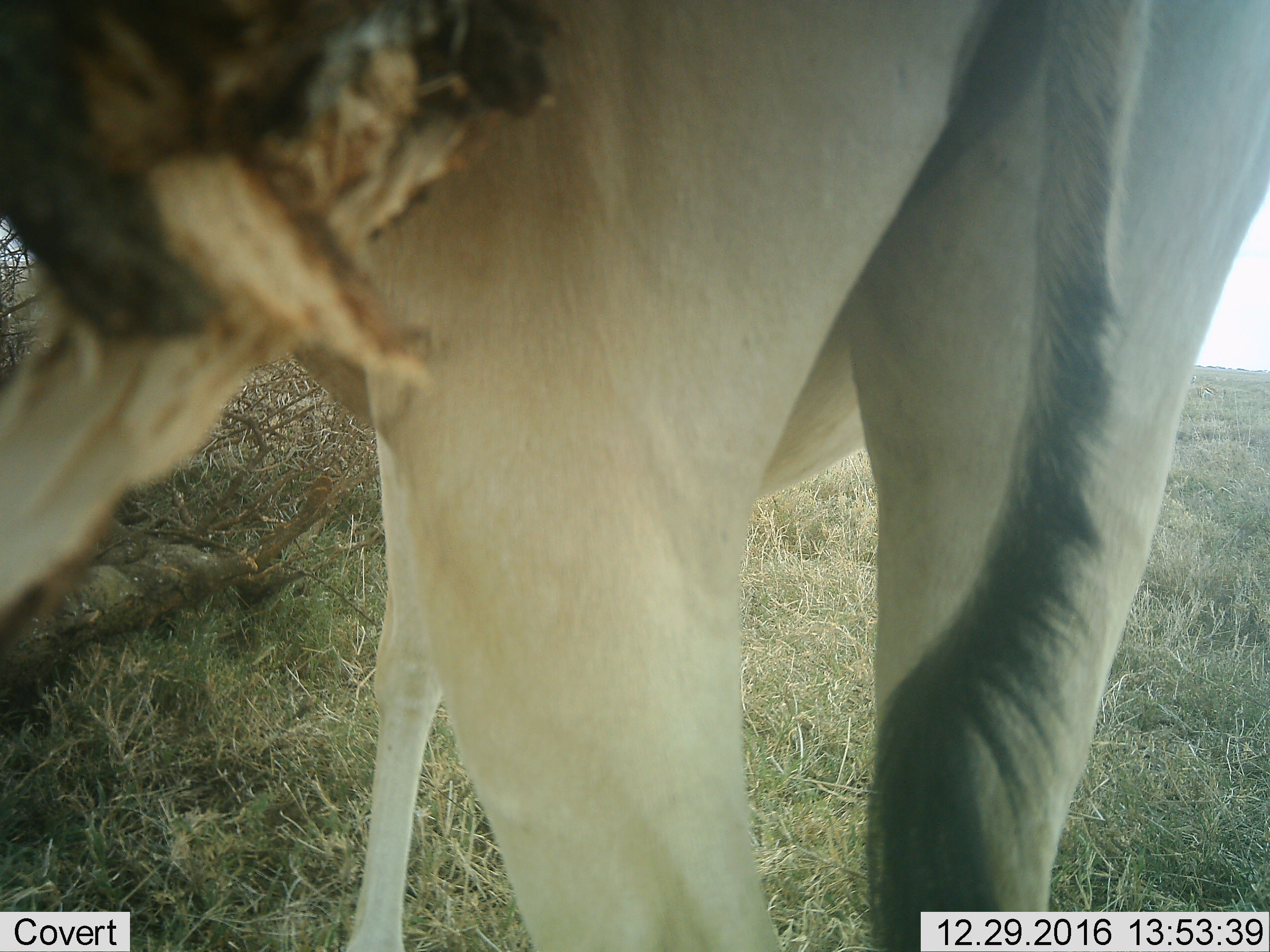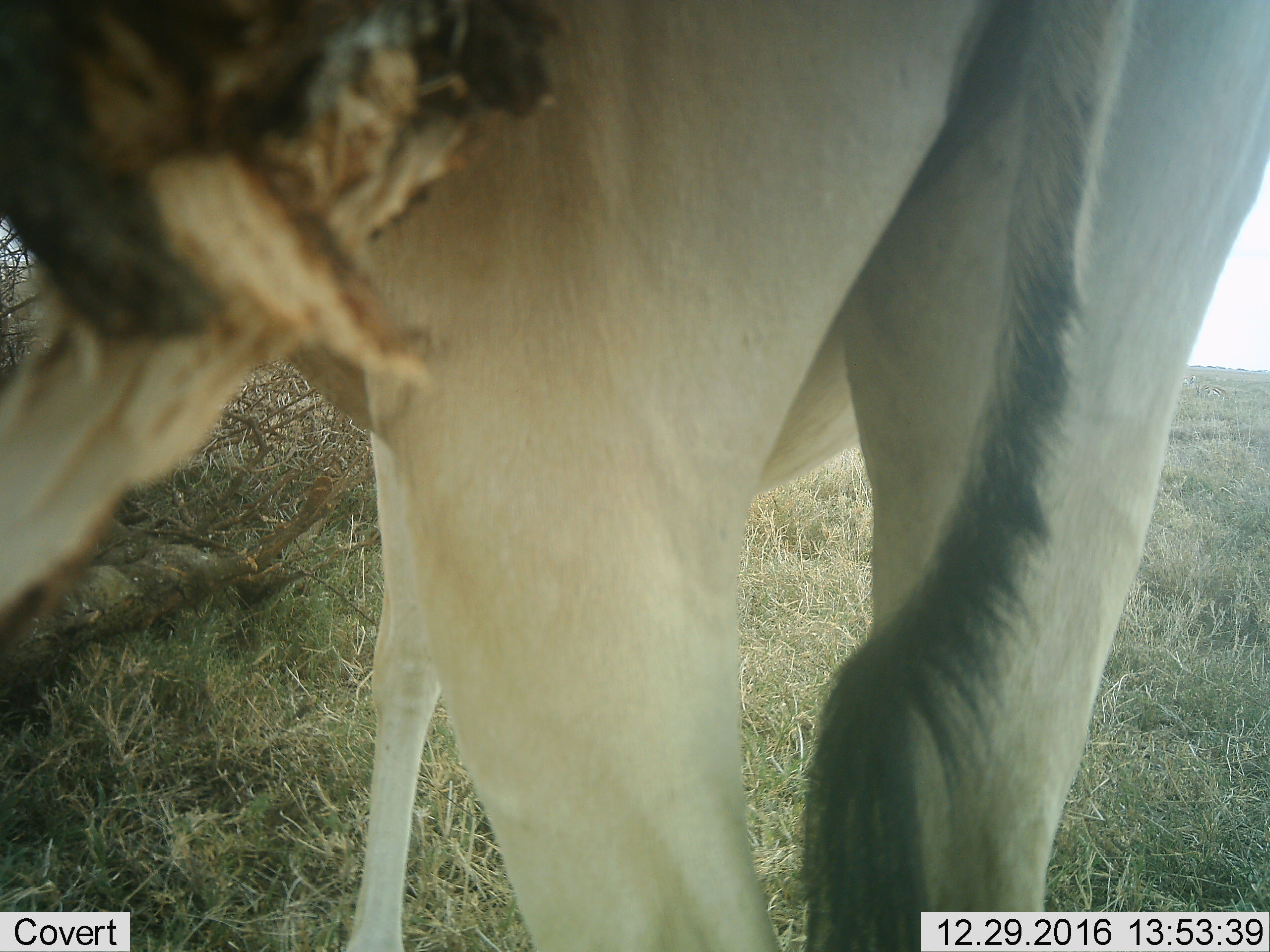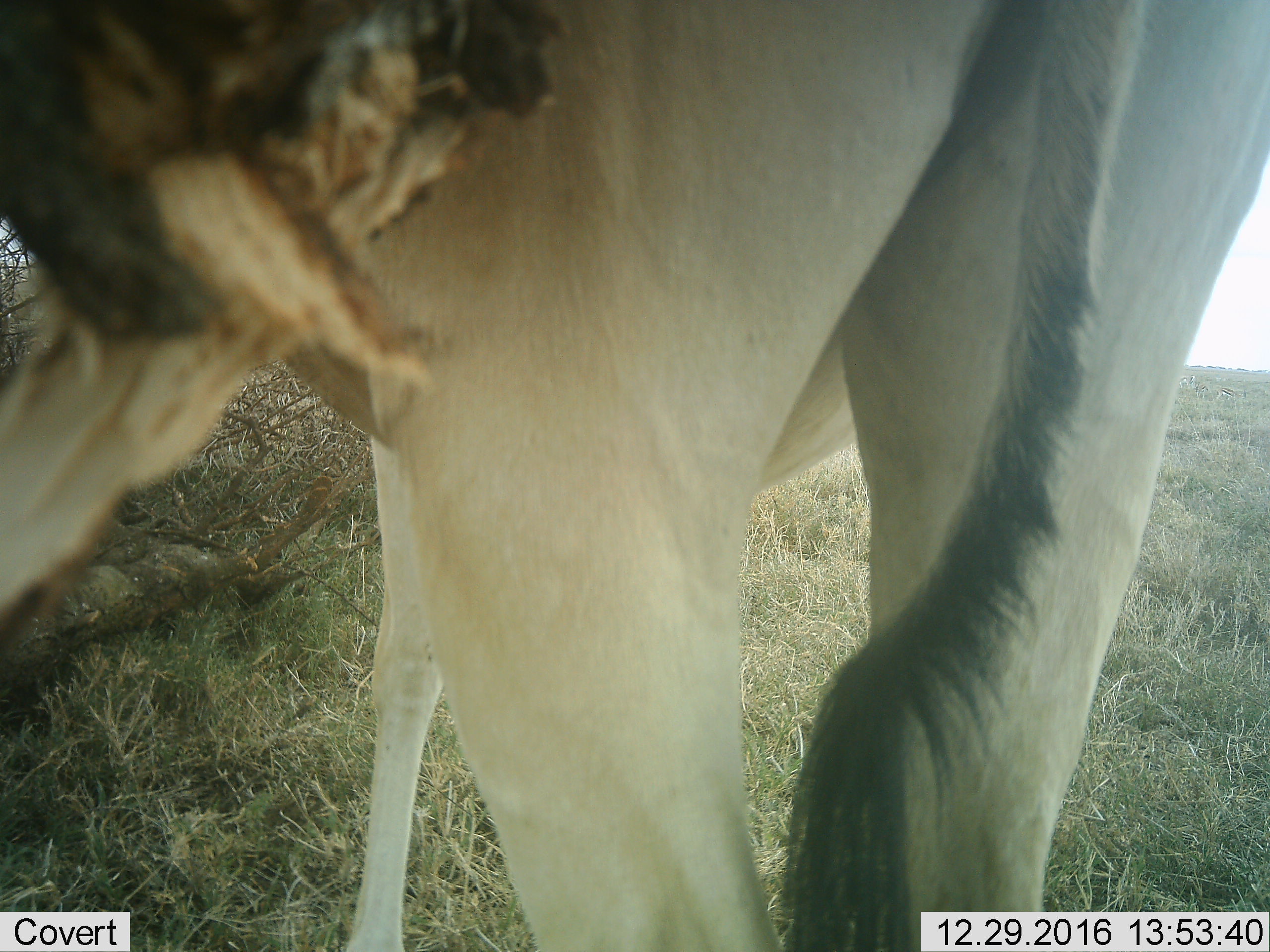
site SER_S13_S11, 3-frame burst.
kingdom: Animalia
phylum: Chordata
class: Mammalia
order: Artiodactyla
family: Bovidae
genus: Alcelaphus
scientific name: Alcelaphus buselaphus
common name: hartebeest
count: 1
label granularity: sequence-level